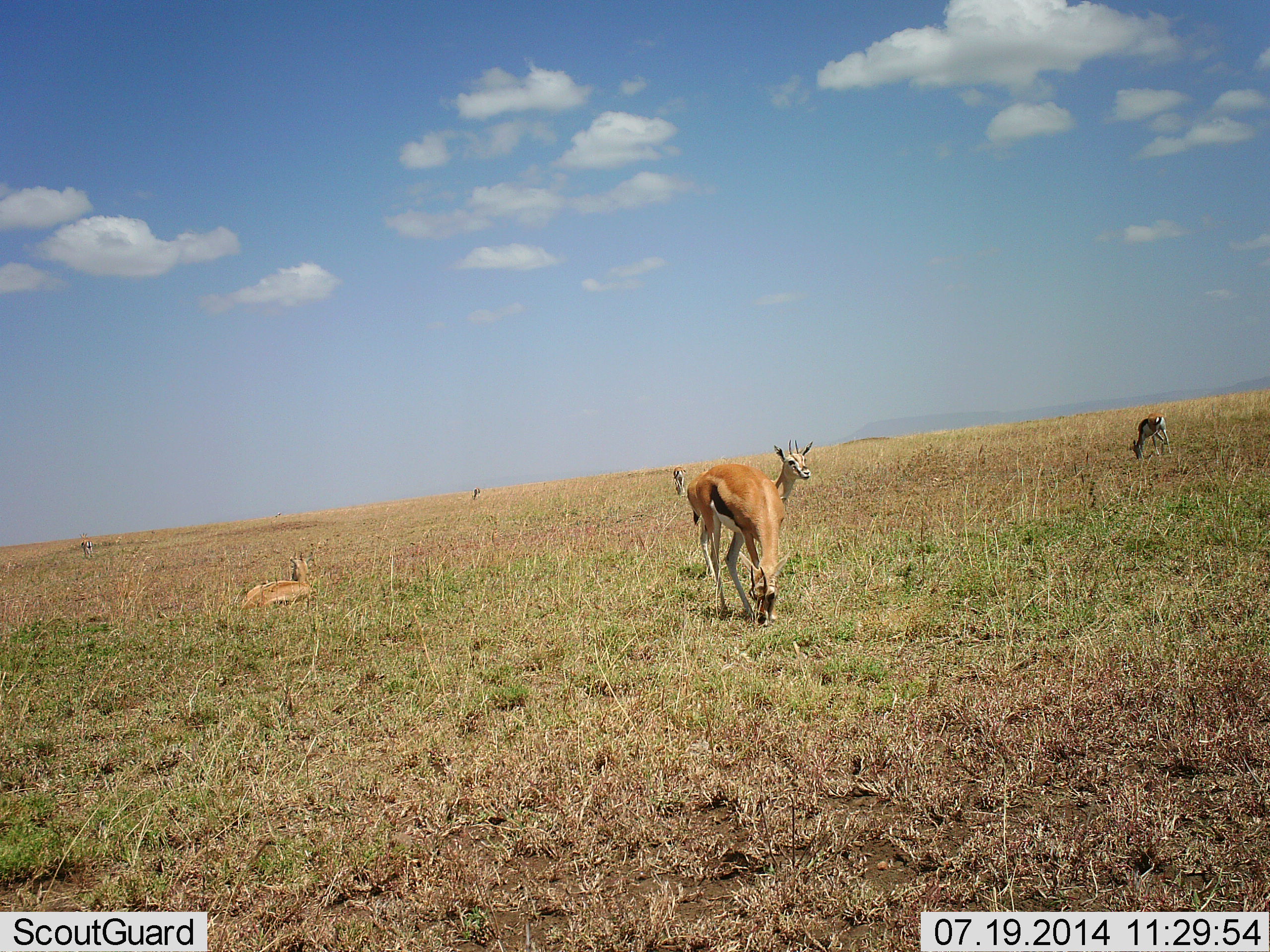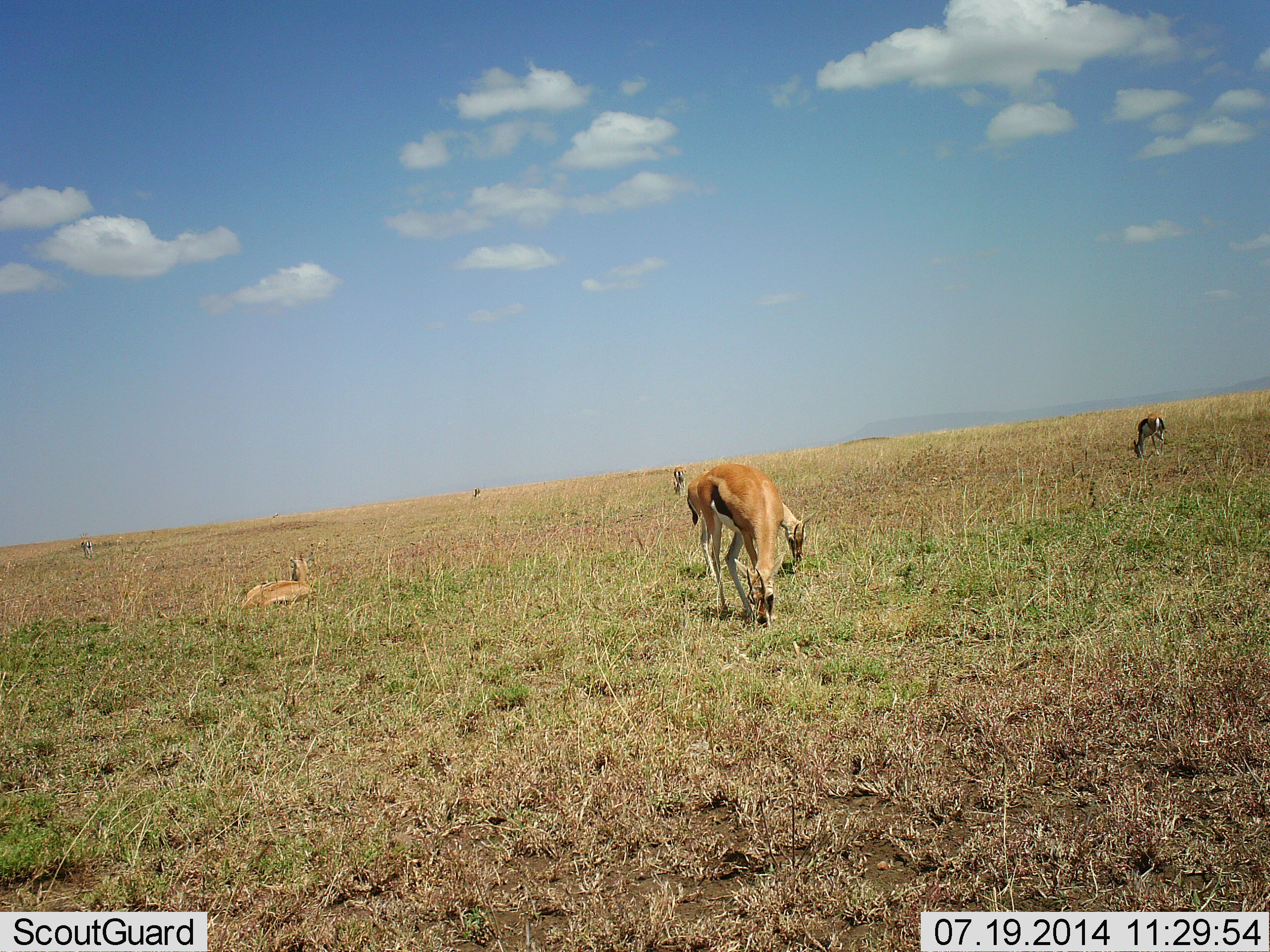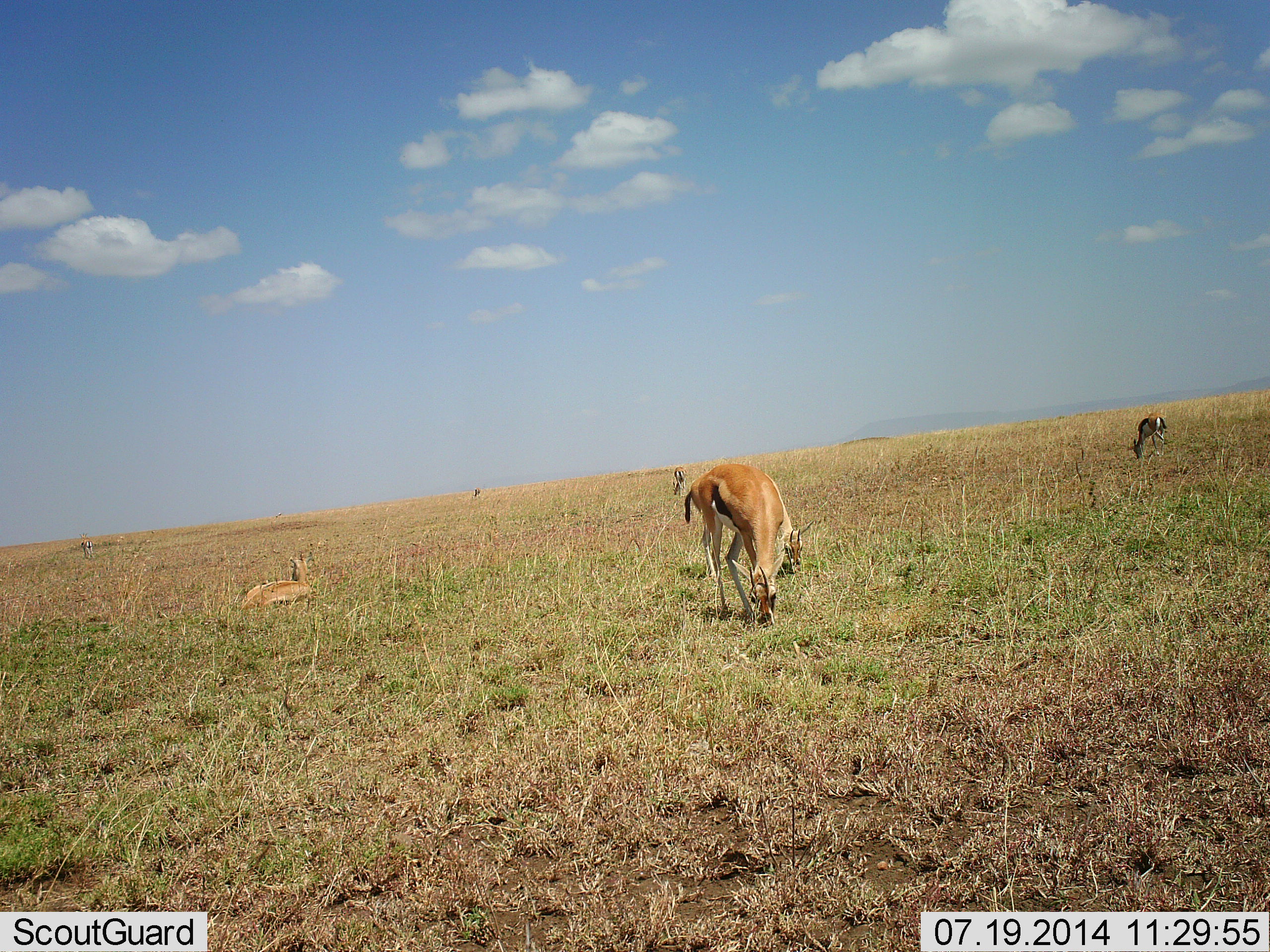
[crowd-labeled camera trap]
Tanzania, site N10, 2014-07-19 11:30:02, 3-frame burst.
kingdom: Animalia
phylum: Chordata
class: Mammalia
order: Artiodactyla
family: Bovidae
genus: Eudorcas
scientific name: Eudorcas thomsonii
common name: thomson's gazelle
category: gazellethomsons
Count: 5.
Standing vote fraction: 30%.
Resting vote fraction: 100%.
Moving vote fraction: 0%.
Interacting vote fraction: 0%.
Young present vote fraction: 20%.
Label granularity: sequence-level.